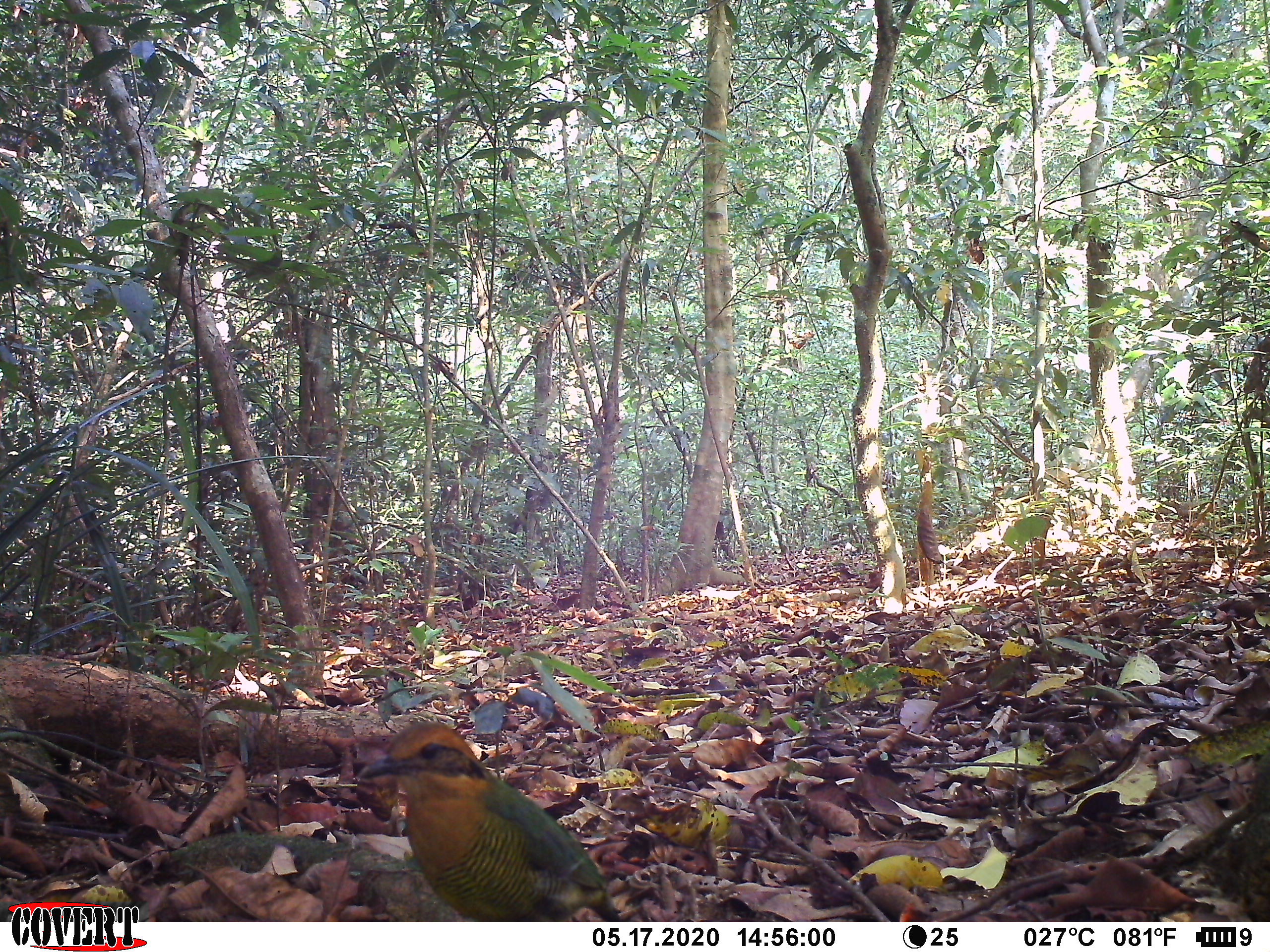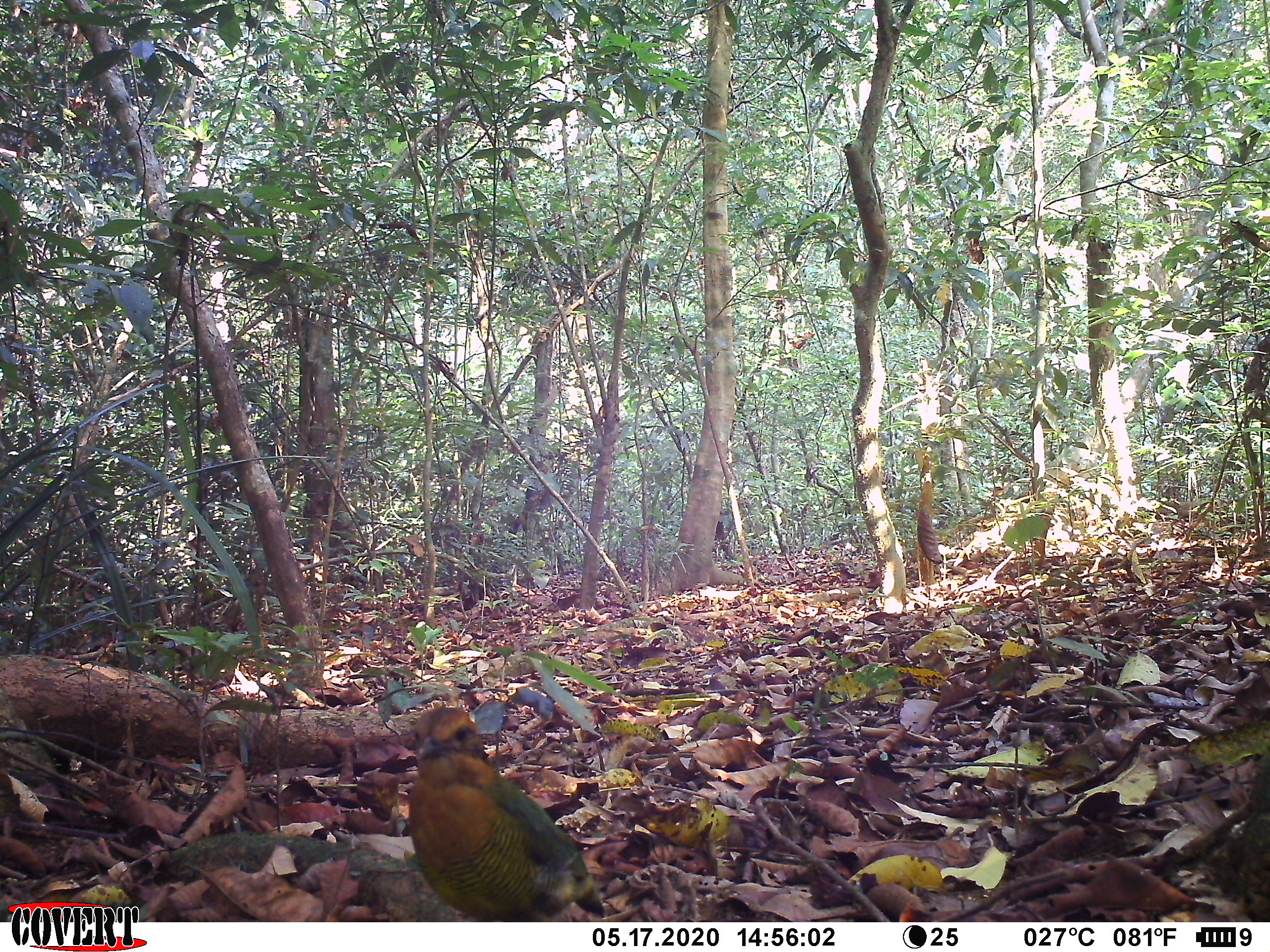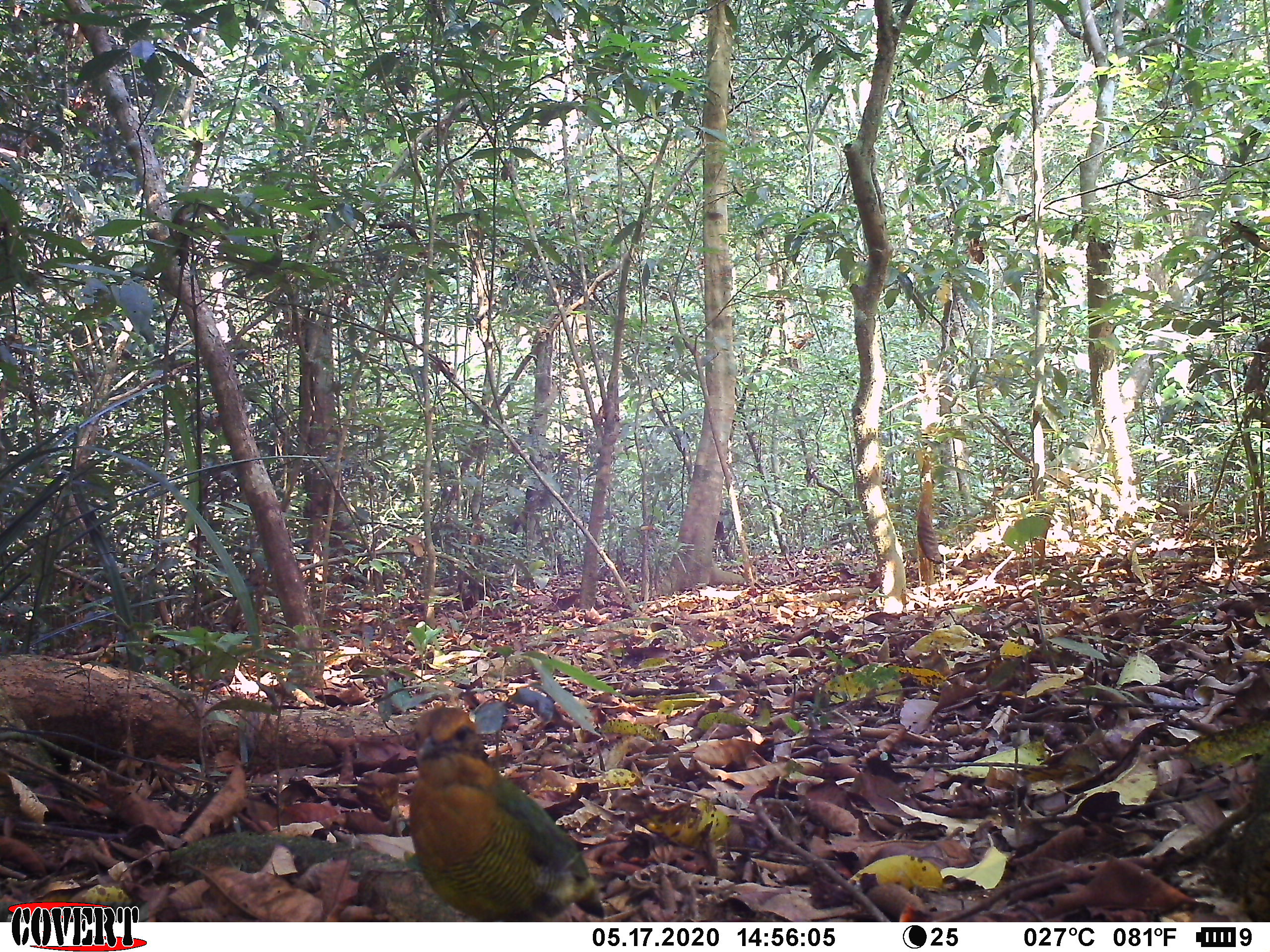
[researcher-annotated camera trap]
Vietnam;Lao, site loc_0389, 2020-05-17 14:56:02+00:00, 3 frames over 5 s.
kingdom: Animalia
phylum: Chordata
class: Aves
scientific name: Aves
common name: bird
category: unidentified bird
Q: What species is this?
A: Unidentified bird (bird) (Aves).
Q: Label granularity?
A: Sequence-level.